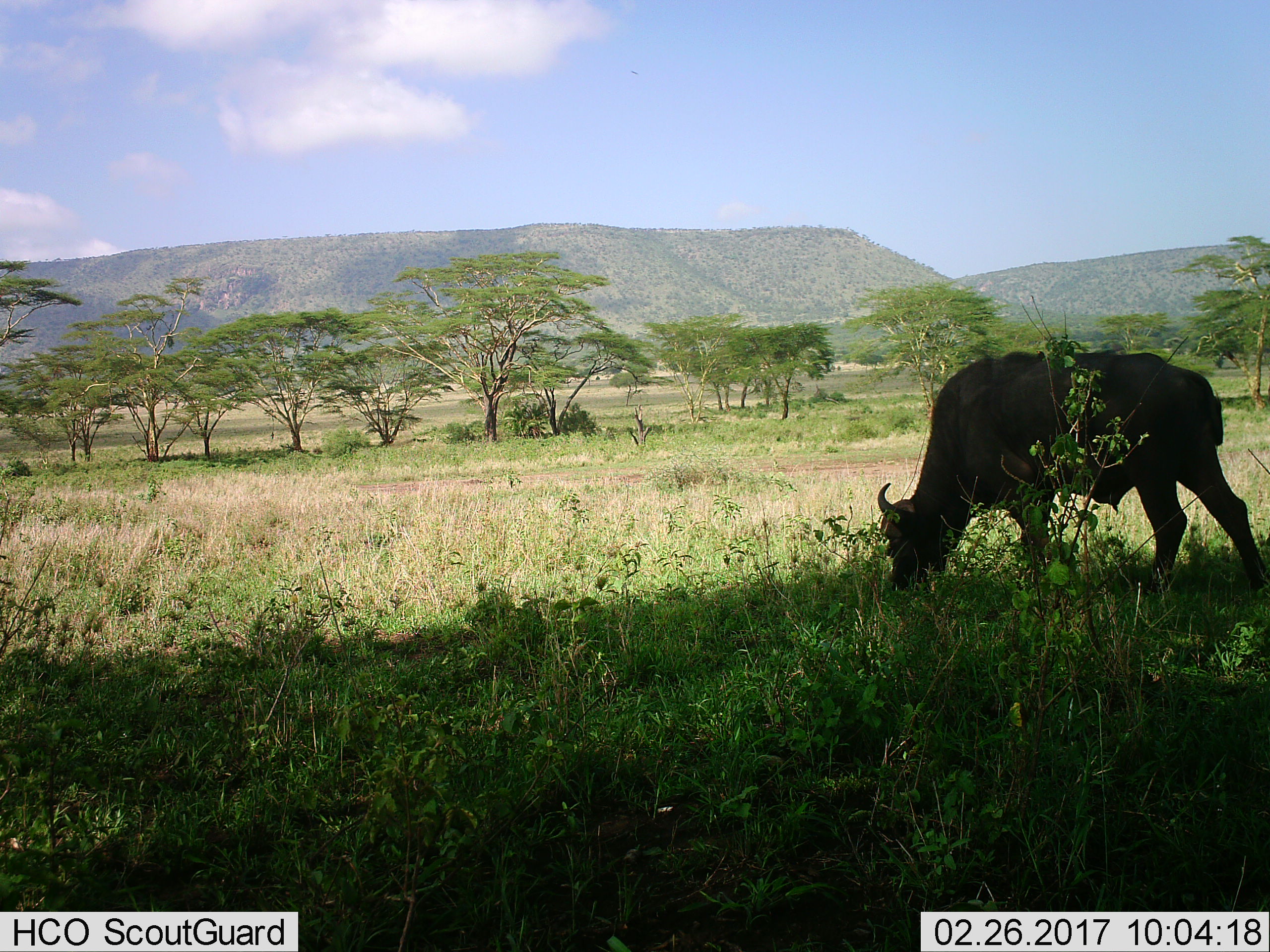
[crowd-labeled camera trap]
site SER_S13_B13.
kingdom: Animalia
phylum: Chordata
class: Mammalia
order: Artiodactyla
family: Bovidae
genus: Syncerus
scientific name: Syncerus caffer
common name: african buffalo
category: buffalo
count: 1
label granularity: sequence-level